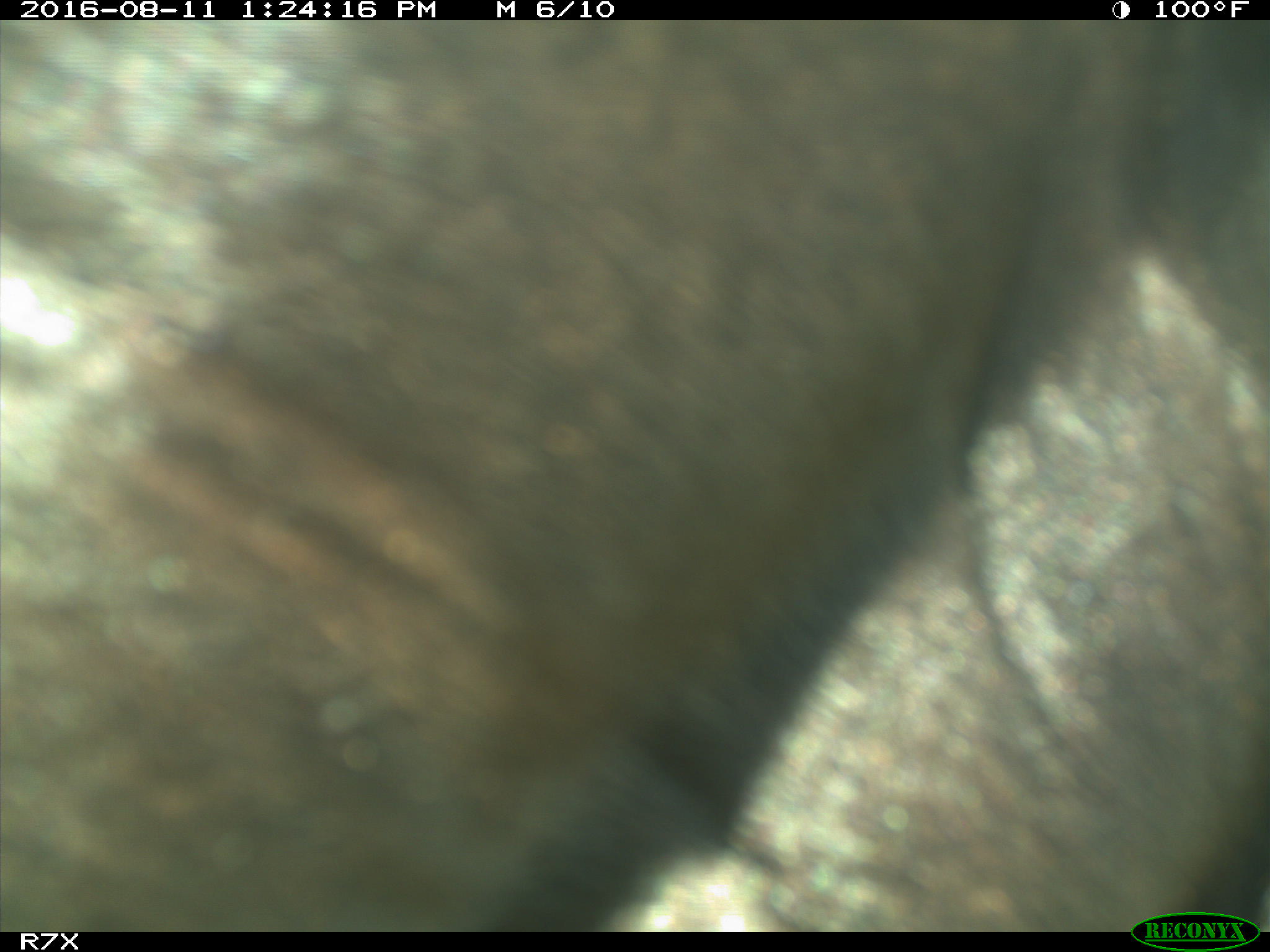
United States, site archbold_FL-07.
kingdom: Animalia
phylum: Chordata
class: Mammalia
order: Artiodactyla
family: Bovidae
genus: Bos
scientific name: Bos taurus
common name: domestic cow